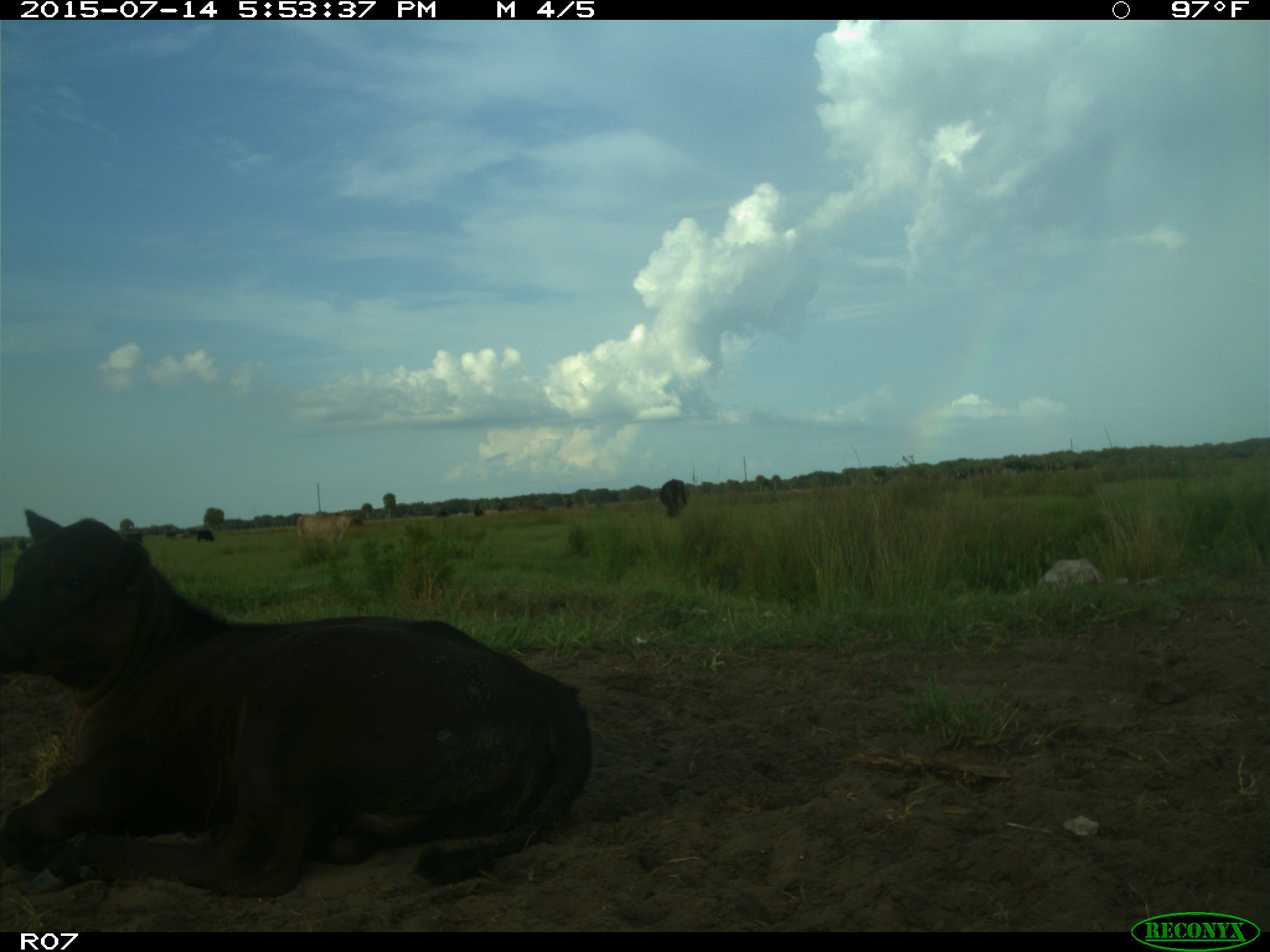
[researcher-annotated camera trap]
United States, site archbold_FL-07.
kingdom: Animalia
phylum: Chordata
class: Mammalia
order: Artiodactyla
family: Bovidae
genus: Bos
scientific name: Bos taurus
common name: domestic cow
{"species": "Bos taurus (domestic cow)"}